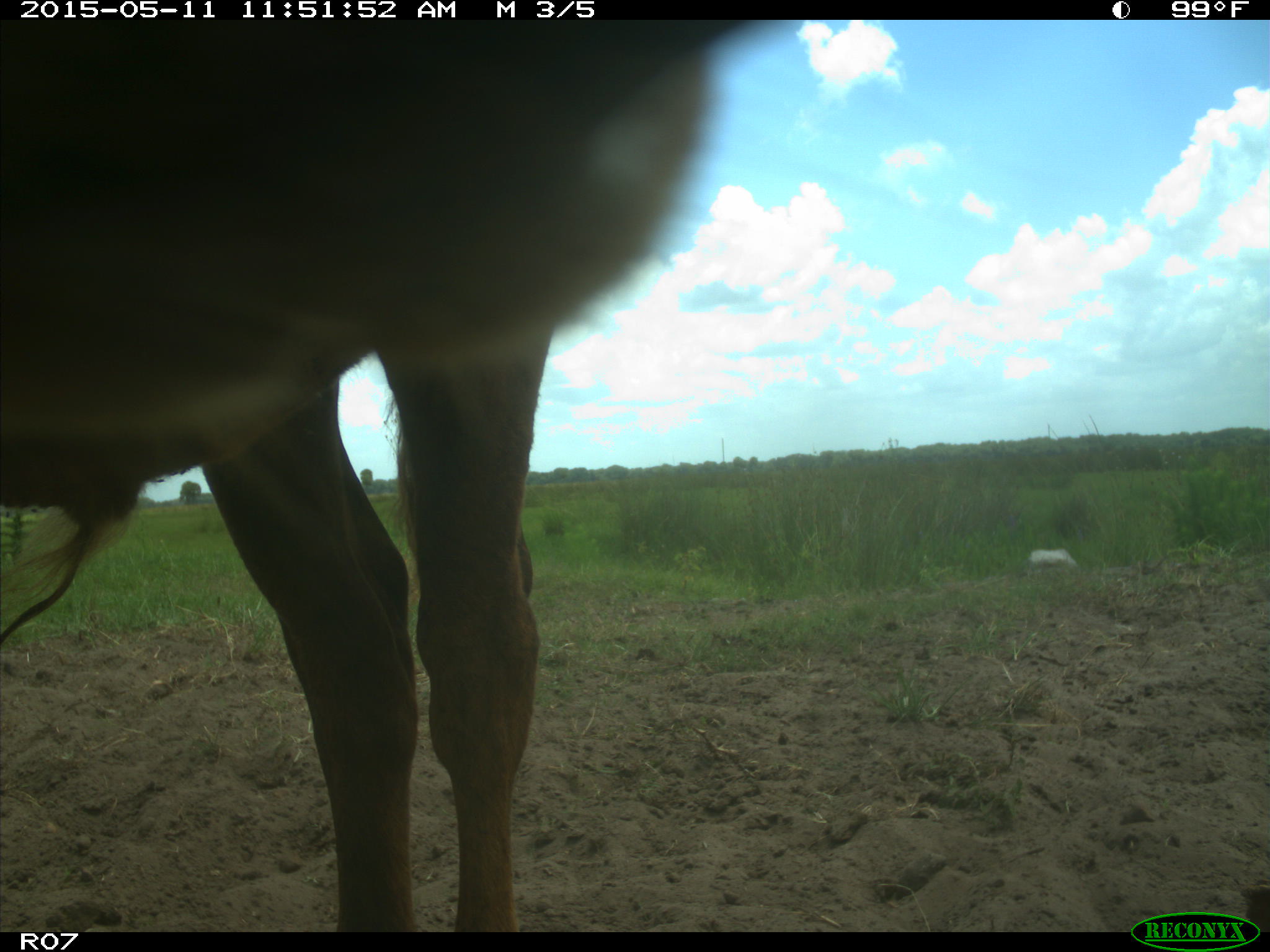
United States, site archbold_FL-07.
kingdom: Animalia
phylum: Chordata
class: Mammalia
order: Artiodactyla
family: Bovidae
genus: Bos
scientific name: Bos taurus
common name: domestic cow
Bos taurus (domestic cow).